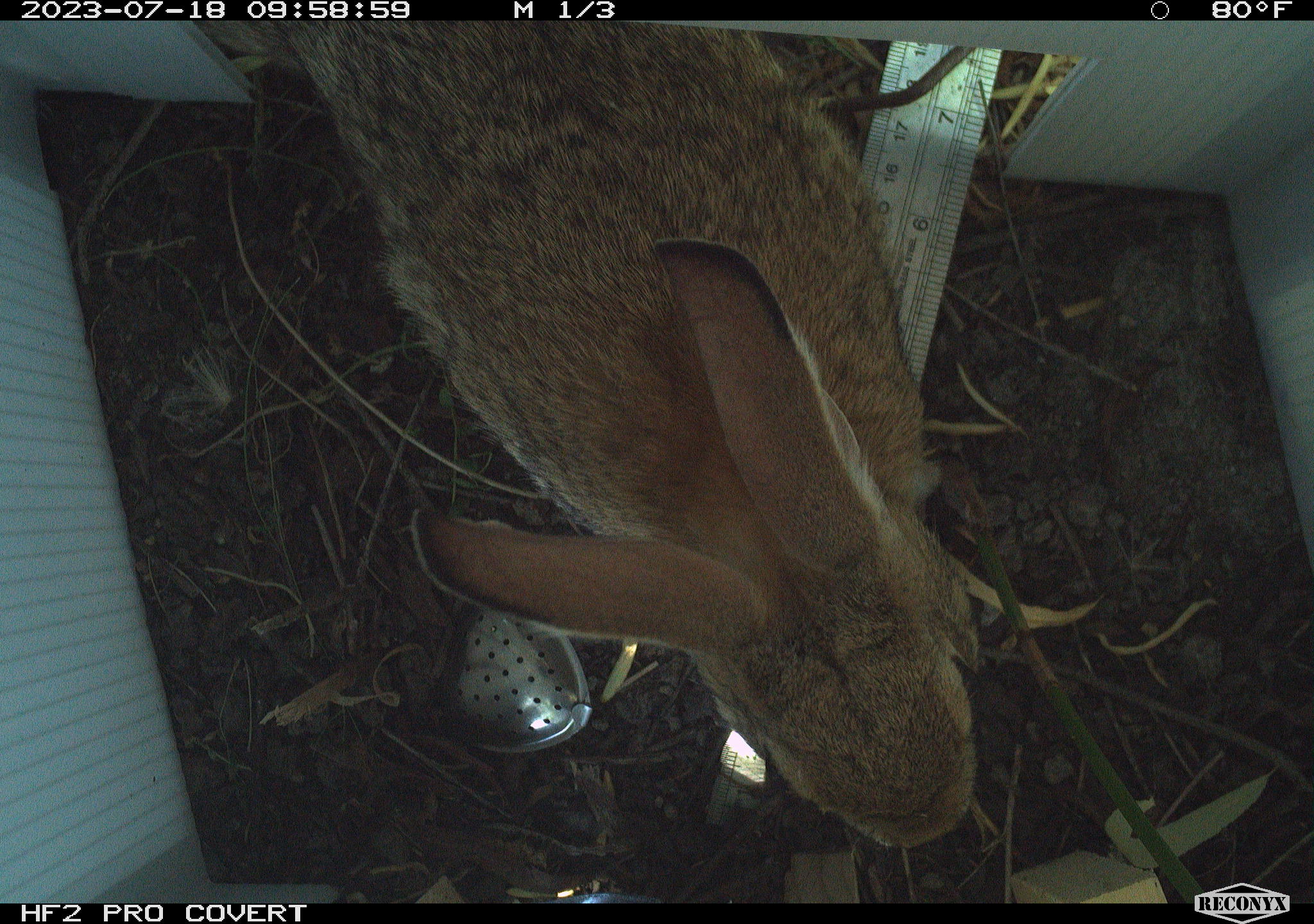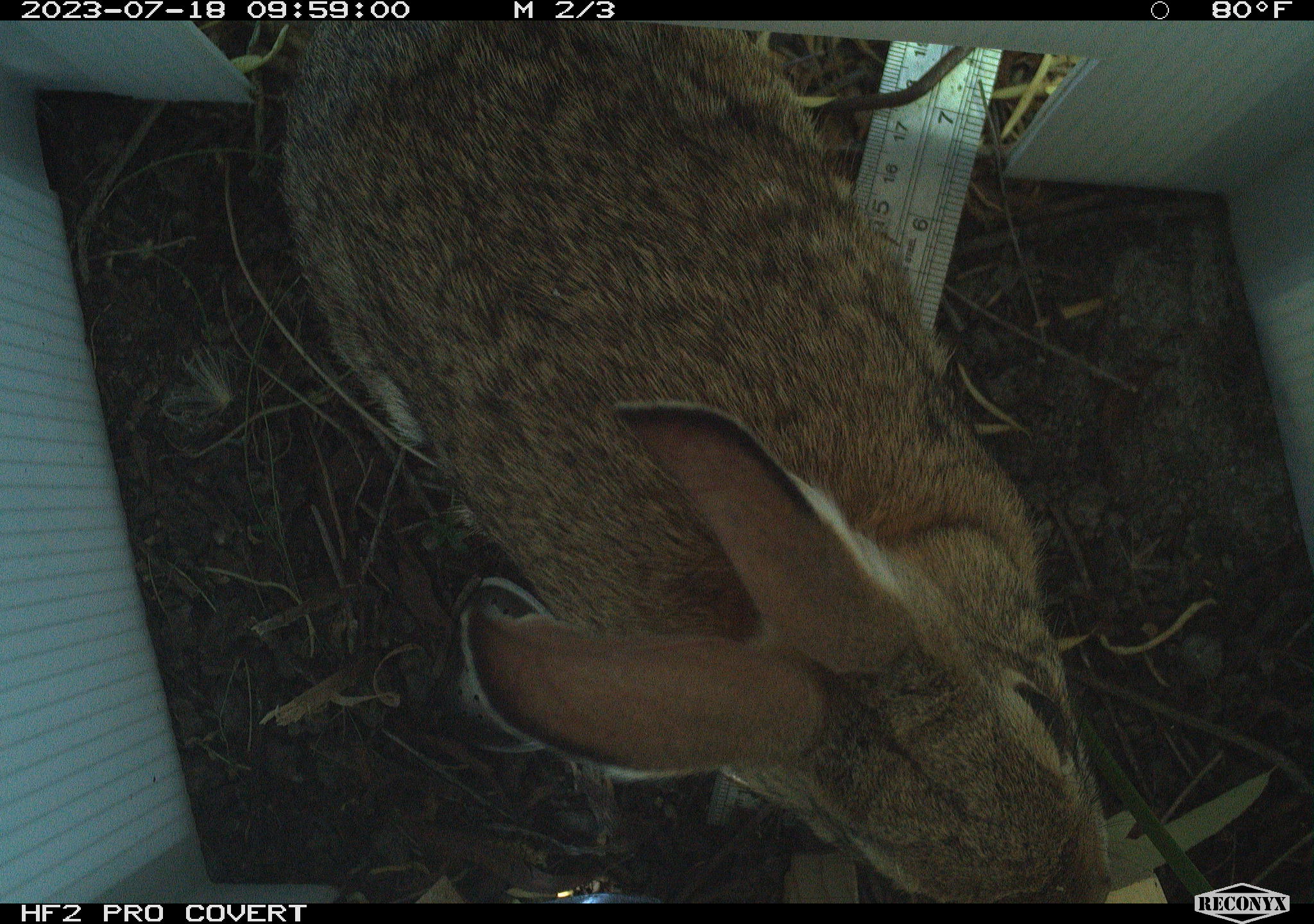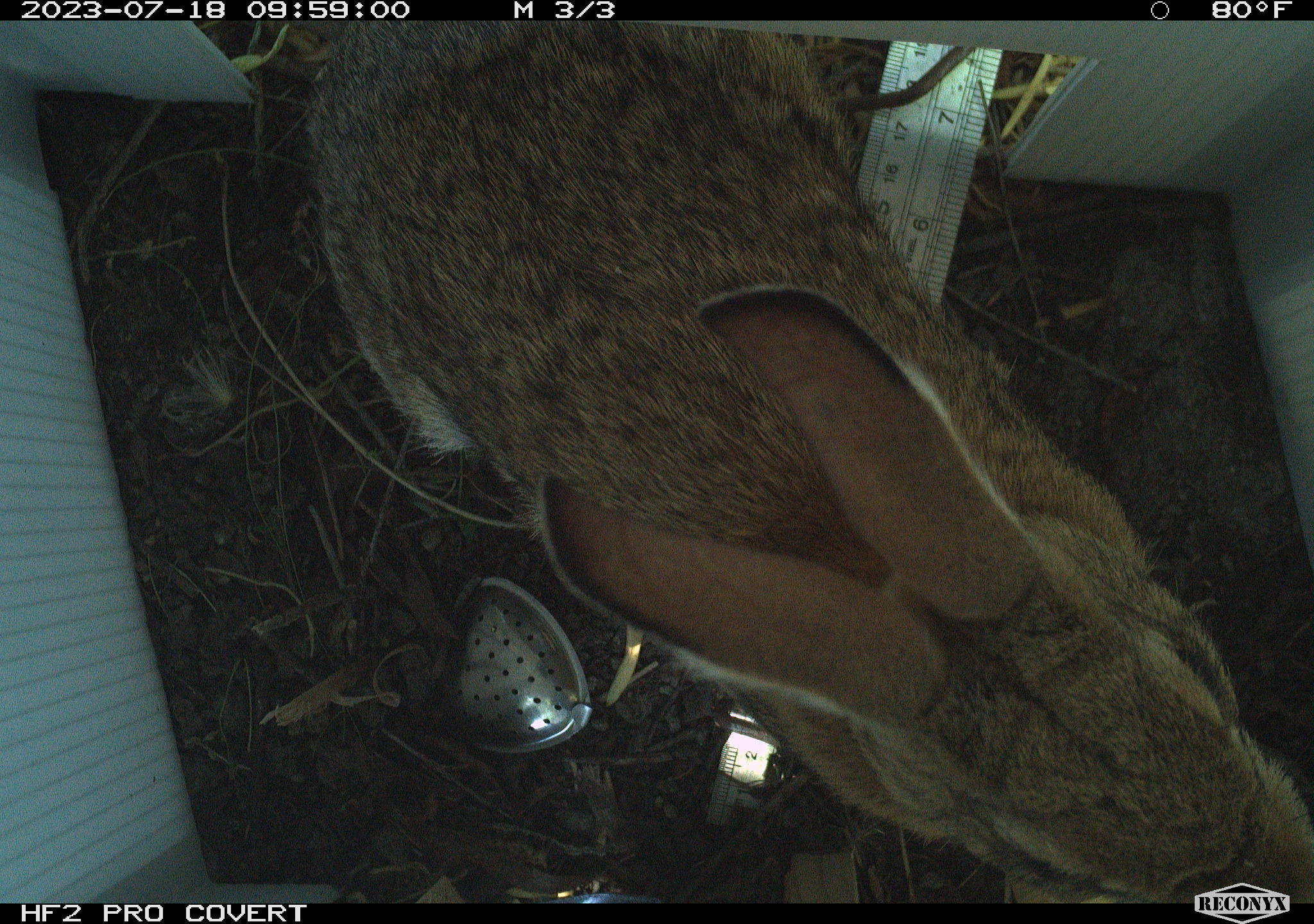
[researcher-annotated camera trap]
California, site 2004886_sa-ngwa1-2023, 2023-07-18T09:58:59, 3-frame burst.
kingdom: Animalia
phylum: Chordata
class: Mammalia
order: Lagomorpha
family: Leporidae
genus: Sylvilagus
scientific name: Sylvilagus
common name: cottontail rabbits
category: sylvilagus species